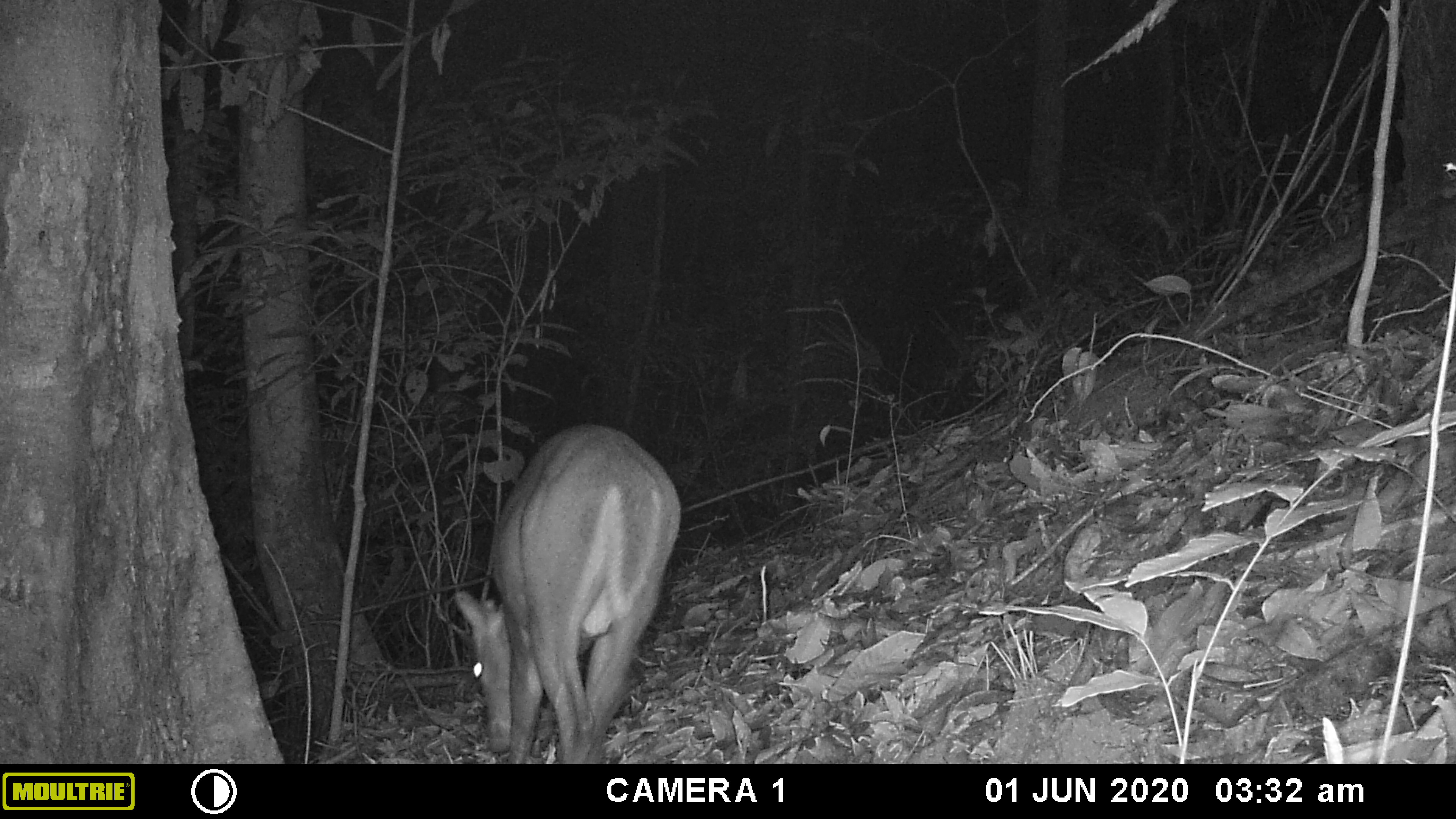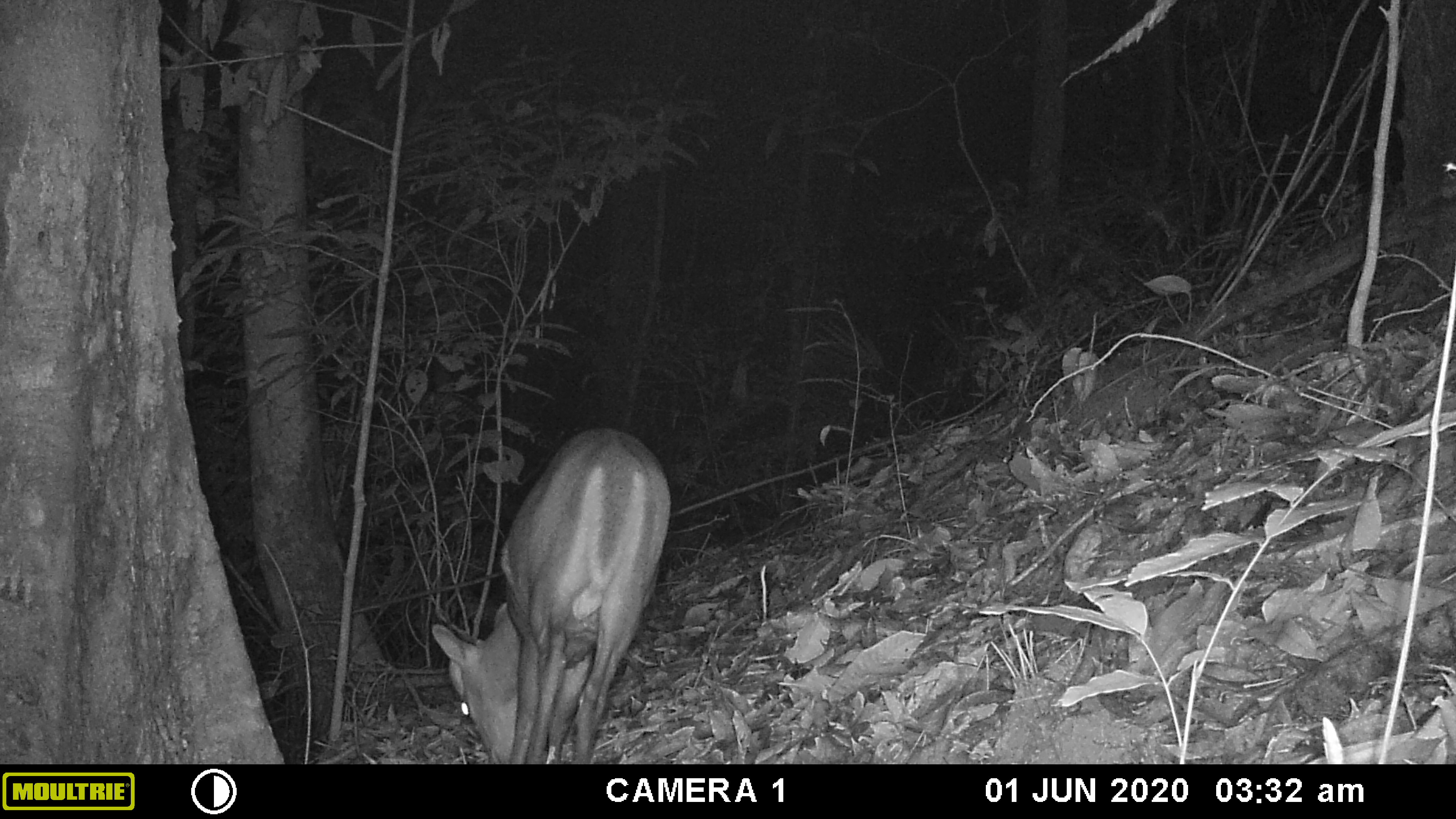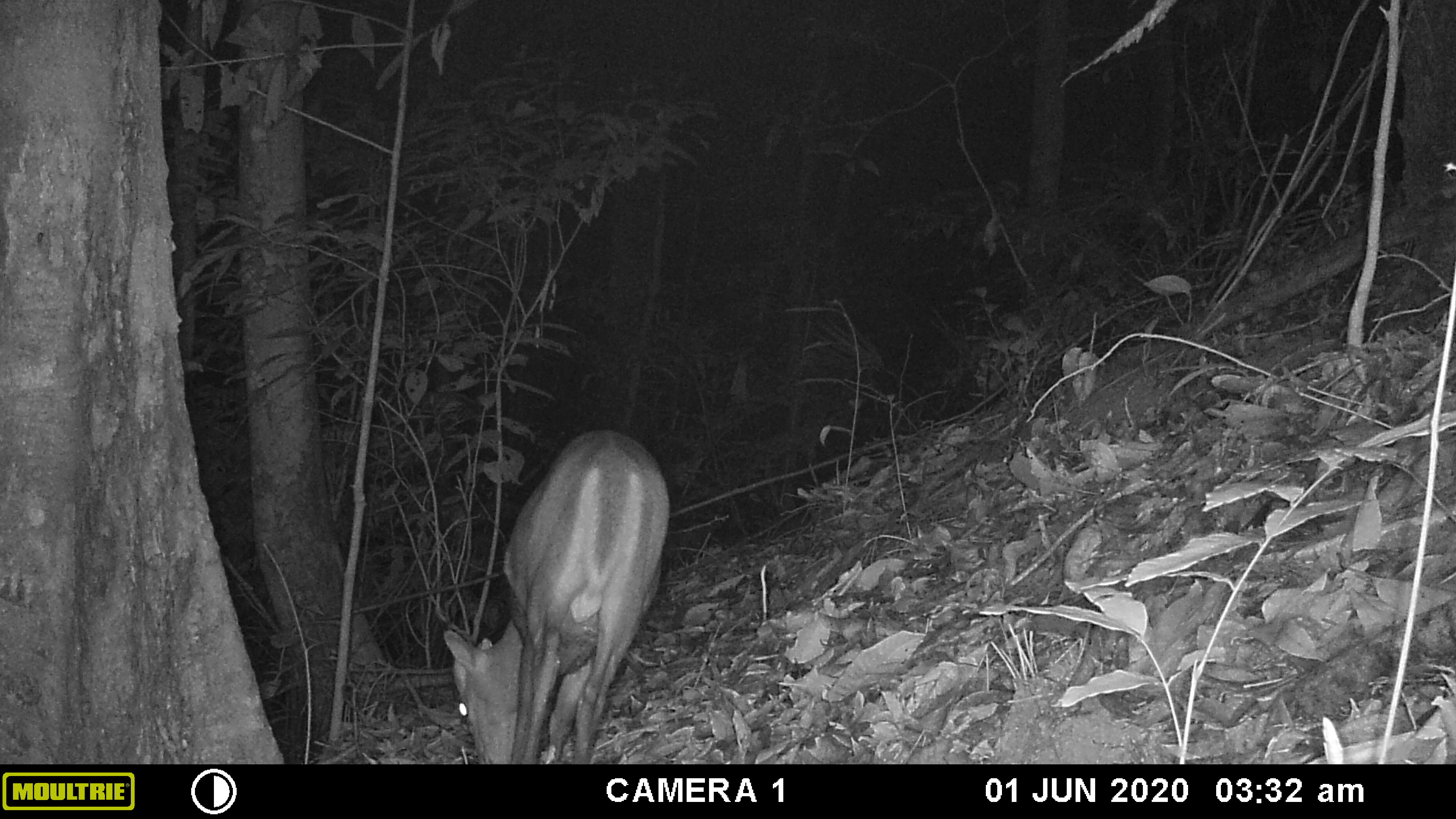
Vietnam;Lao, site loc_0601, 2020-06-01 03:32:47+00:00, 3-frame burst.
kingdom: Animalia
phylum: Chordata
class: Mammalia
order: Artiodactyla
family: Cervidae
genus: Muntiacus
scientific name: Muntiacus rooseveltorum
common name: roosevelt's muntjac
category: roosevelts muntjac group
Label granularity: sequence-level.